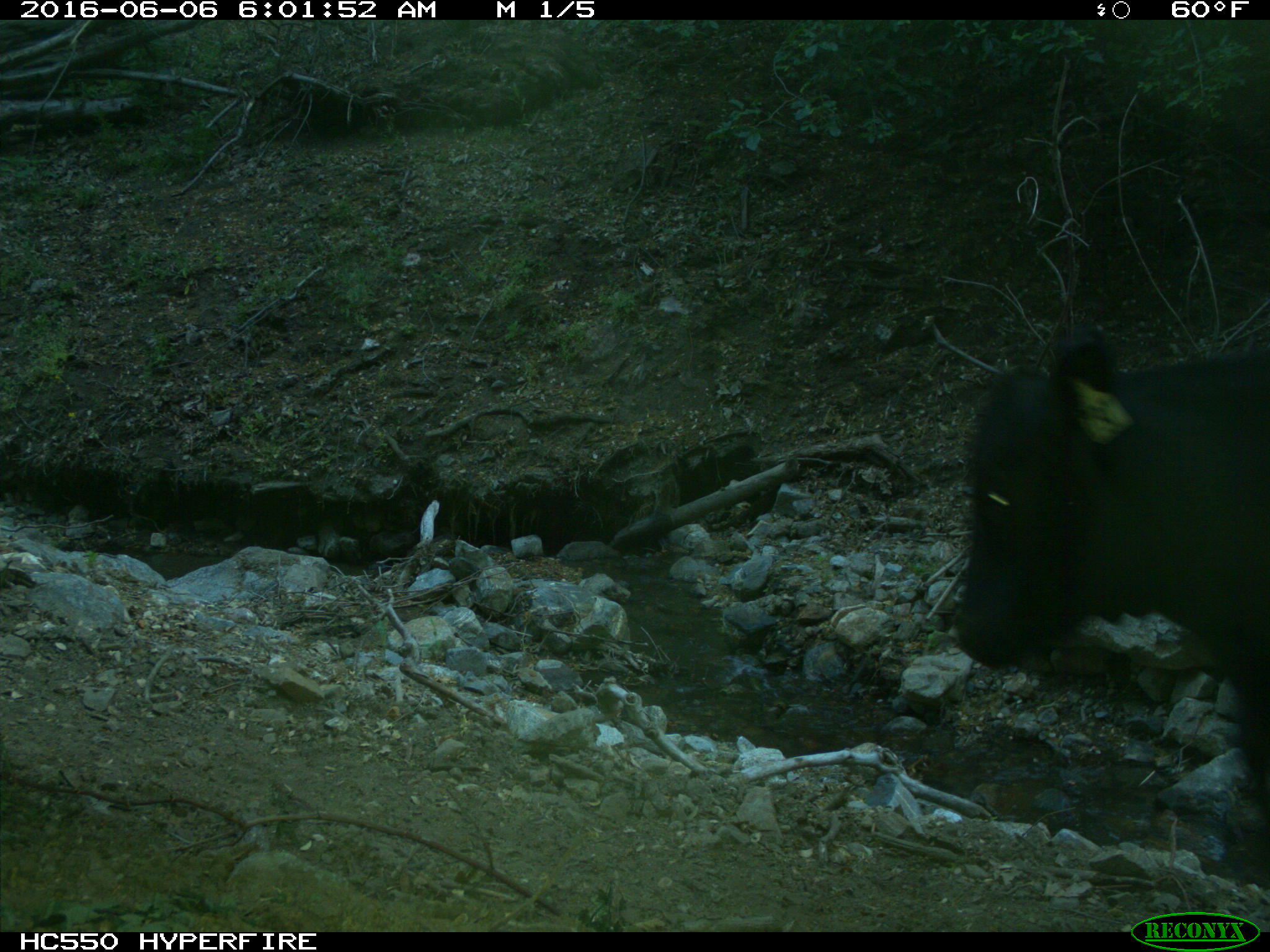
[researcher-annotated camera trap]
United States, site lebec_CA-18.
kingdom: Animalia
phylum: Chordata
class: Mammalia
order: Artiodactyla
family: Bovidae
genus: Bos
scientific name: Bos taurus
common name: domestic cow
Bos taurus (domestic cow).